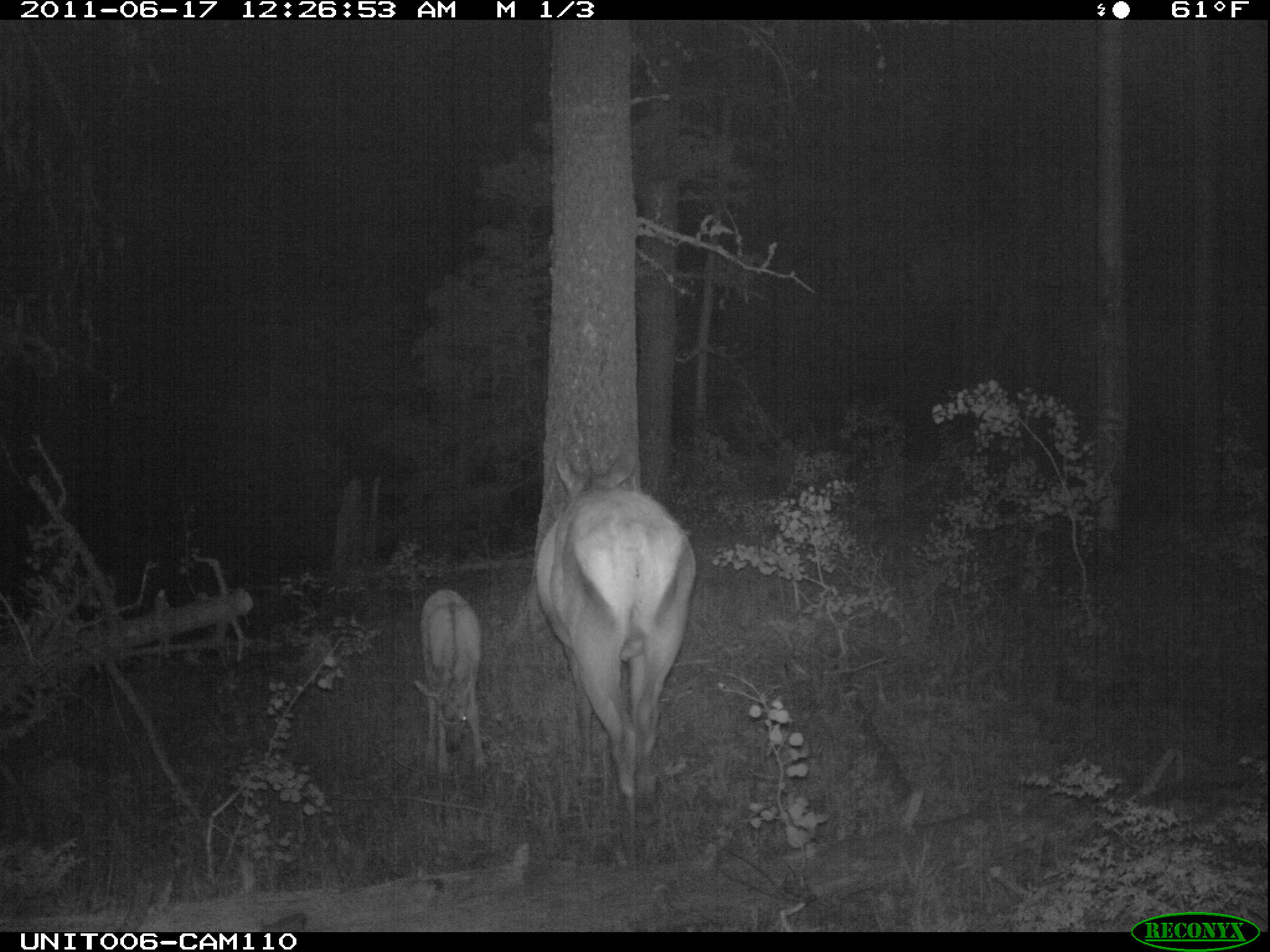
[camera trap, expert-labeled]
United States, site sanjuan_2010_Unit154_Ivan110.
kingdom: Animalia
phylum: Chordata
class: Mammalia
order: Artiodactyla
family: Cervidae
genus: Cervus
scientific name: Cervus elaphus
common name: red deer